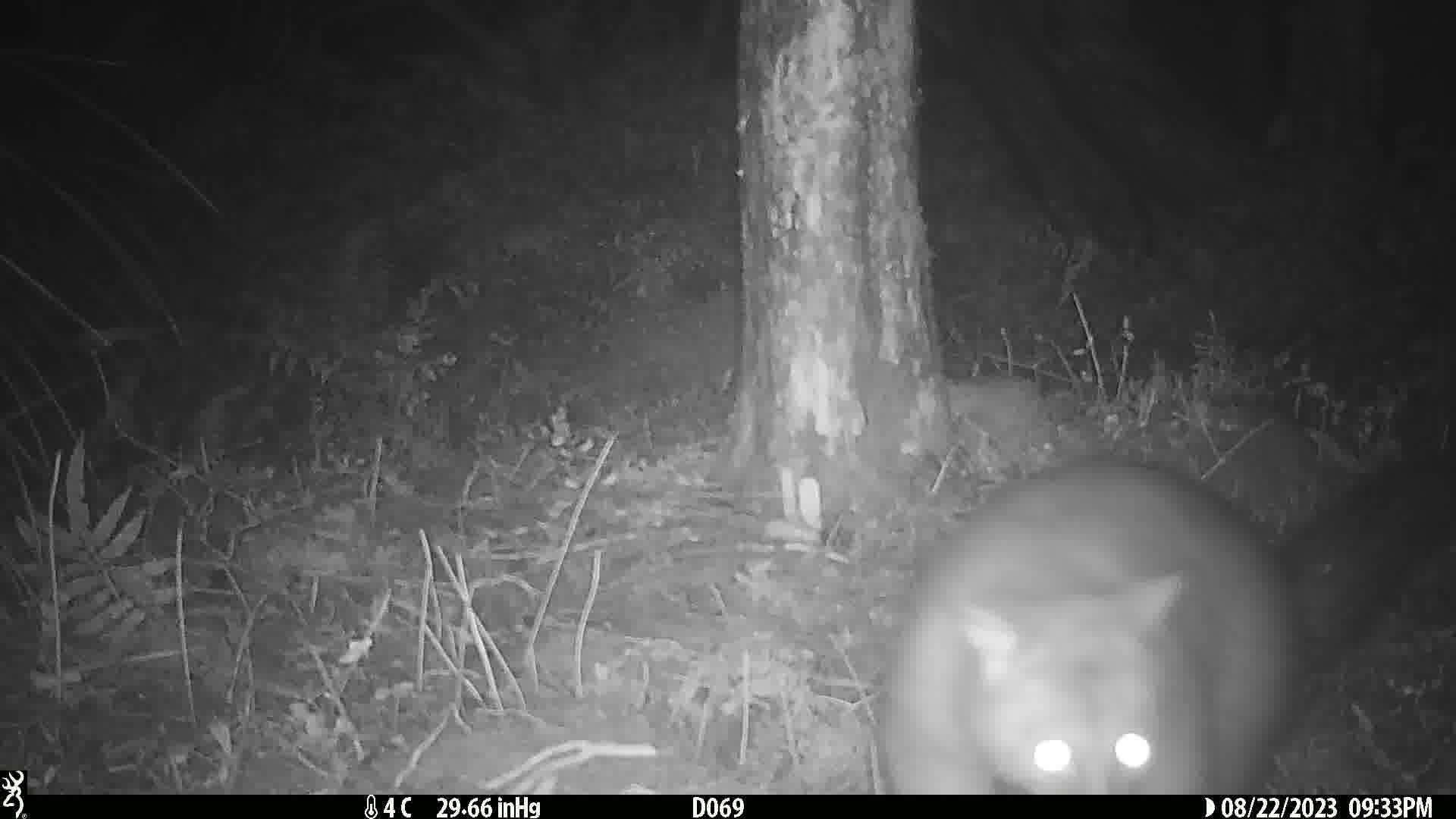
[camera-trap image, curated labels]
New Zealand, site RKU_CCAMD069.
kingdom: Animalia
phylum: Chordata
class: Mammalia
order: Diprotodontia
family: Phalangeridae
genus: Trichosurus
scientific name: Trichosurus vulpecula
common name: common brushtail possum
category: possum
Possum (common brushtail possum) (Trichosurus vulpecula).